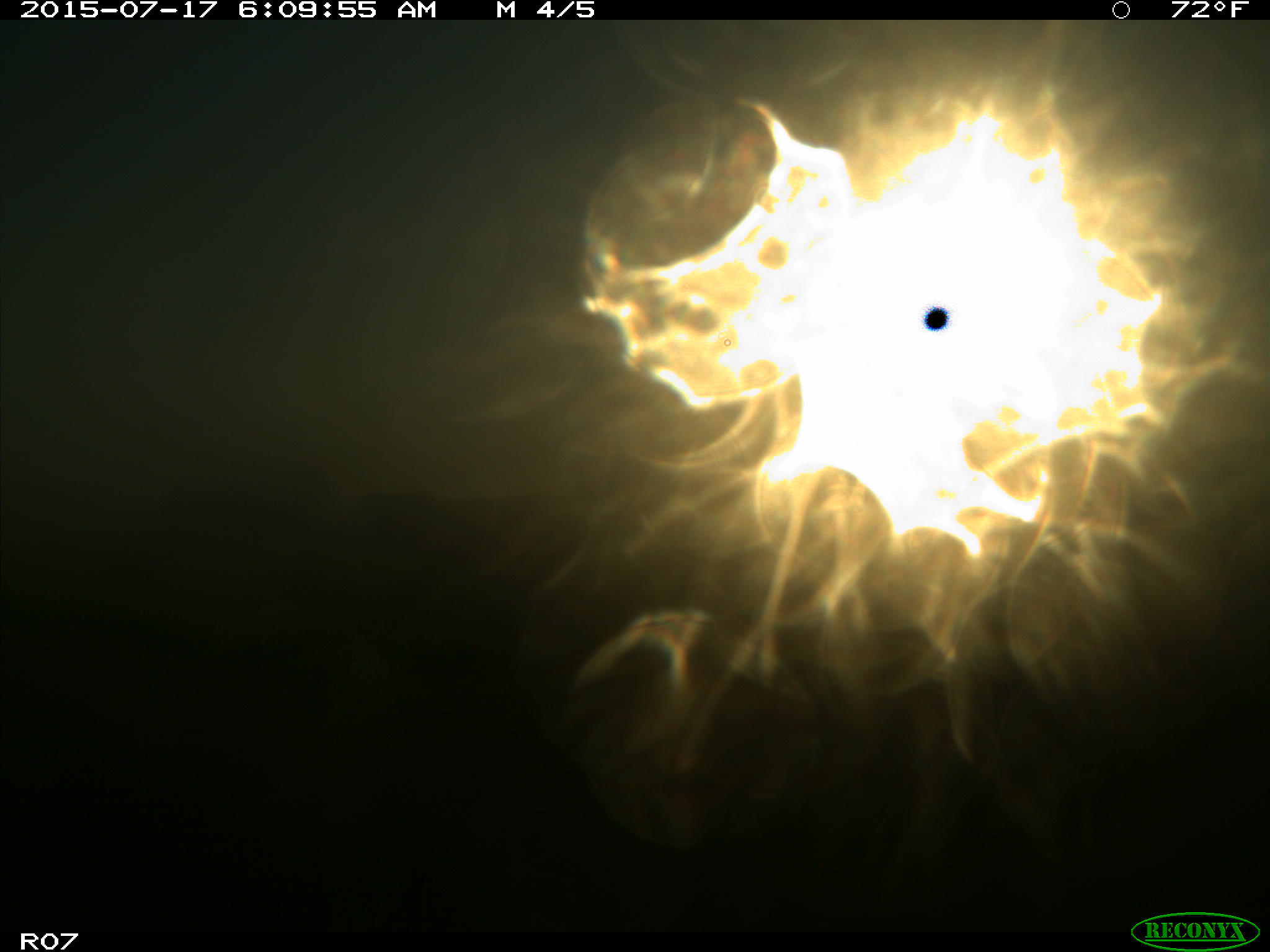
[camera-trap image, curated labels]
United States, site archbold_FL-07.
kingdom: Animalia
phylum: Chordata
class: Mammalia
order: Artiodactyla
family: Bovidae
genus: Bos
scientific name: Bos taurus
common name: domestic cow